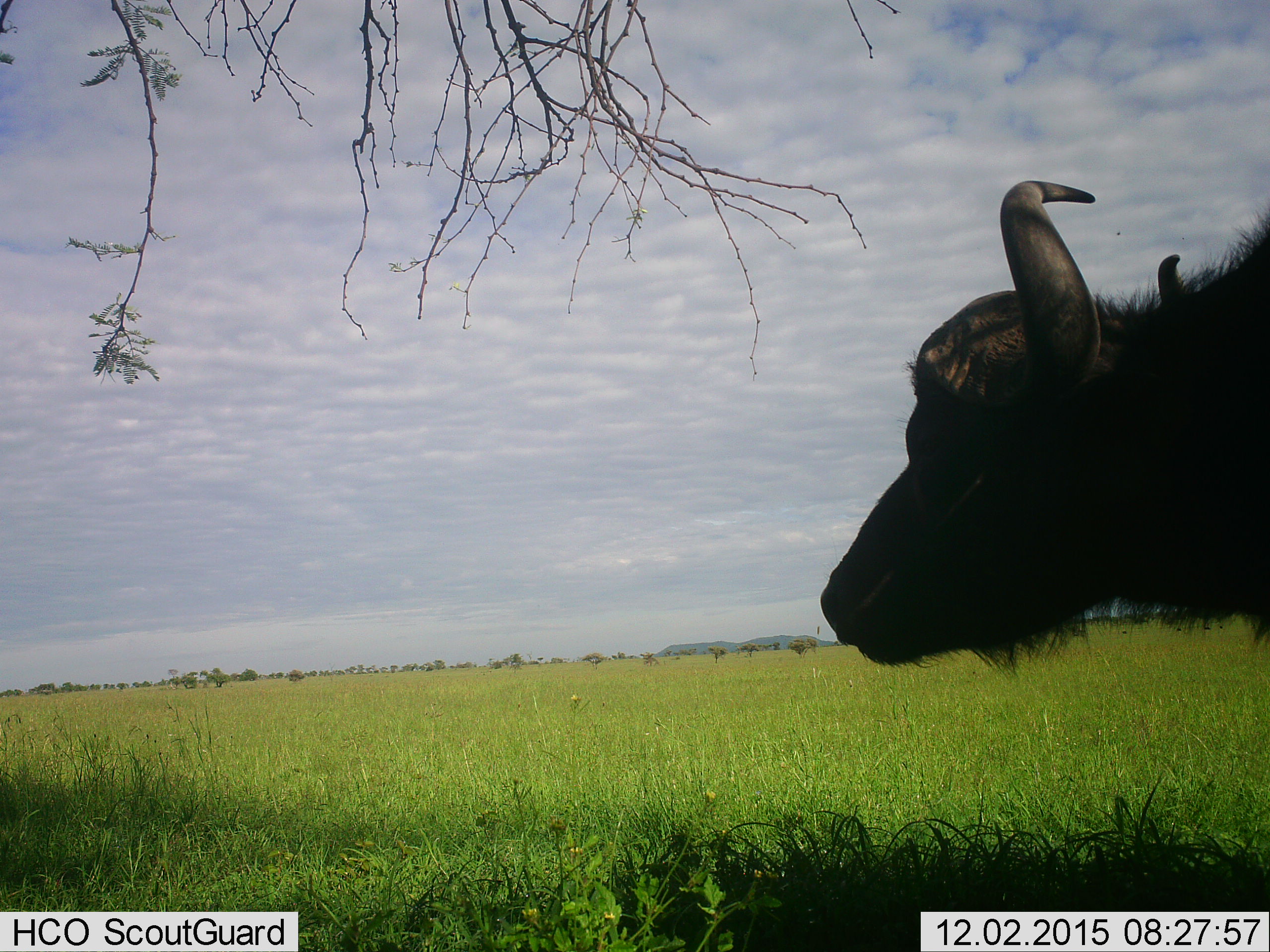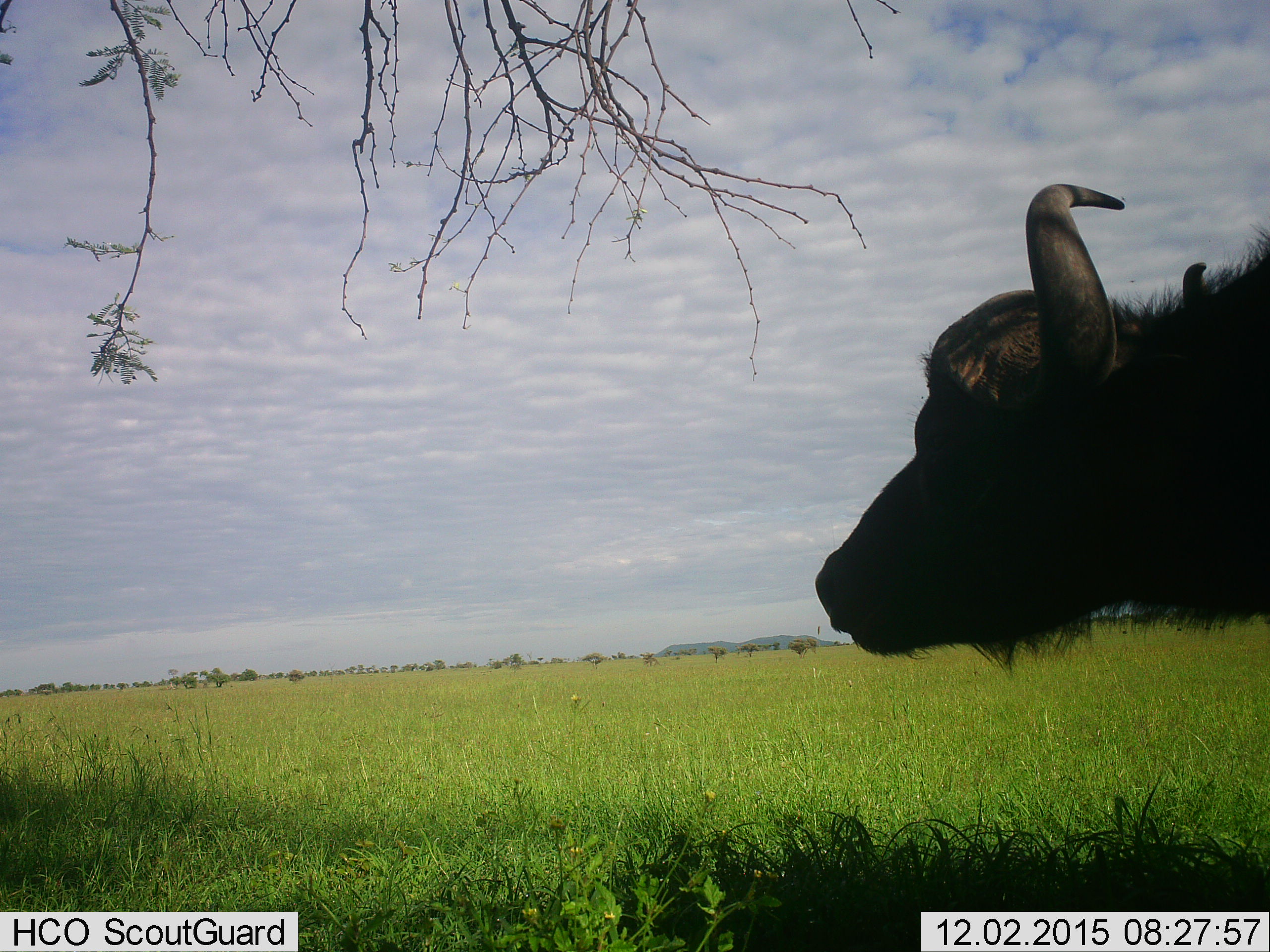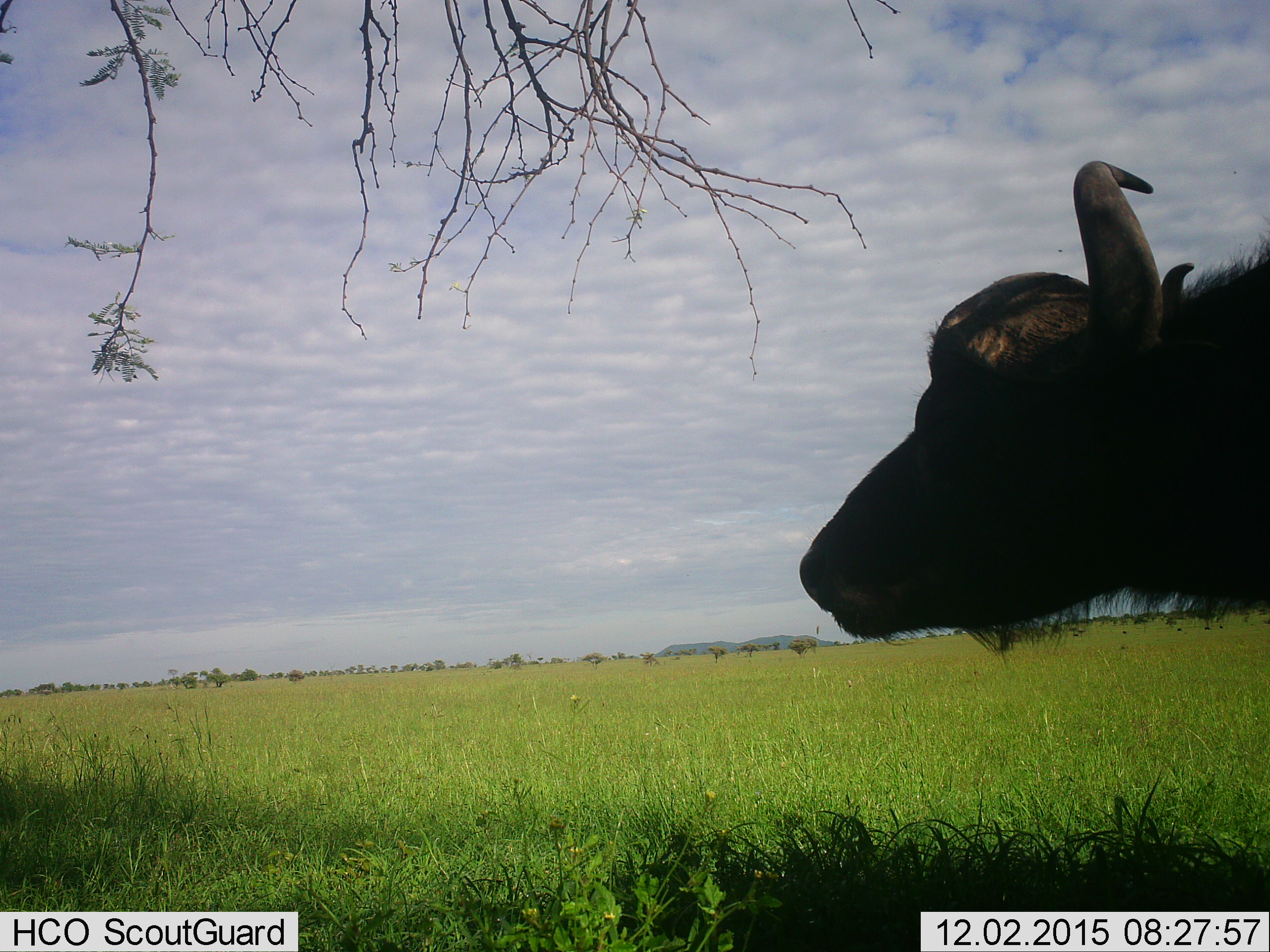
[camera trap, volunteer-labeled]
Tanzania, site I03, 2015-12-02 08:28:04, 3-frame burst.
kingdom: Animalia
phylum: Chordata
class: Mammalia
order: Artiodactyla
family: Bovidae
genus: Syncerus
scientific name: Syncerus caffer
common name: cape buffalo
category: buffalo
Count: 1.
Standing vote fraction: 100%.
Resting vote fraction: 0%.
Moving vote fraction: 0%.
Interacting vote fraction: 0%.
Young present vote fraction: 0%.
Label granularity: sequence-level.